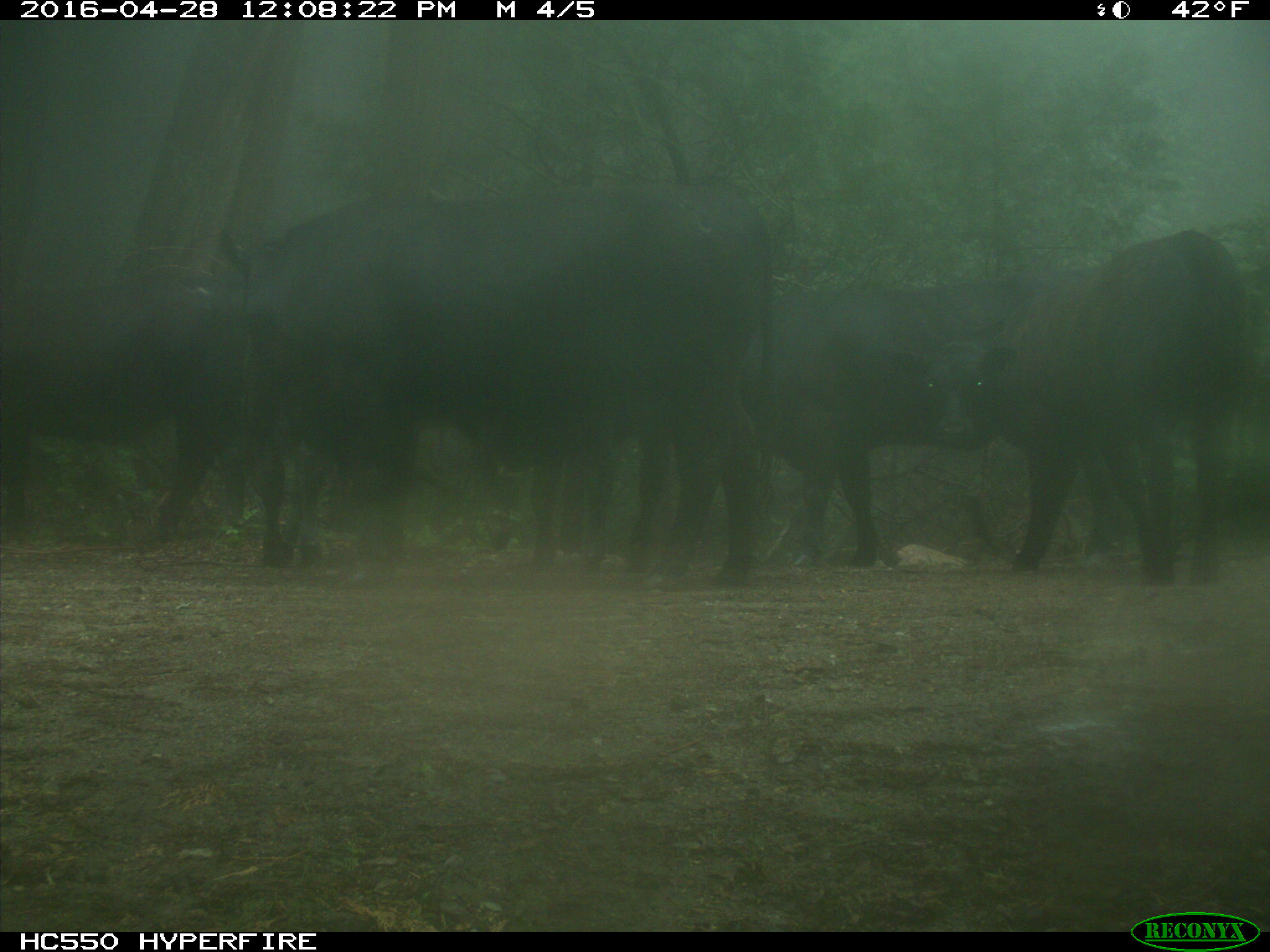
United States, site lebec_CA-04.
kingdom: Animalia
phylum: Chordata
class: Mammalia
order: Artiodactyla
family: Bovidae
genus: Bos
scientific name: Bos taurus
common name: domestic cow